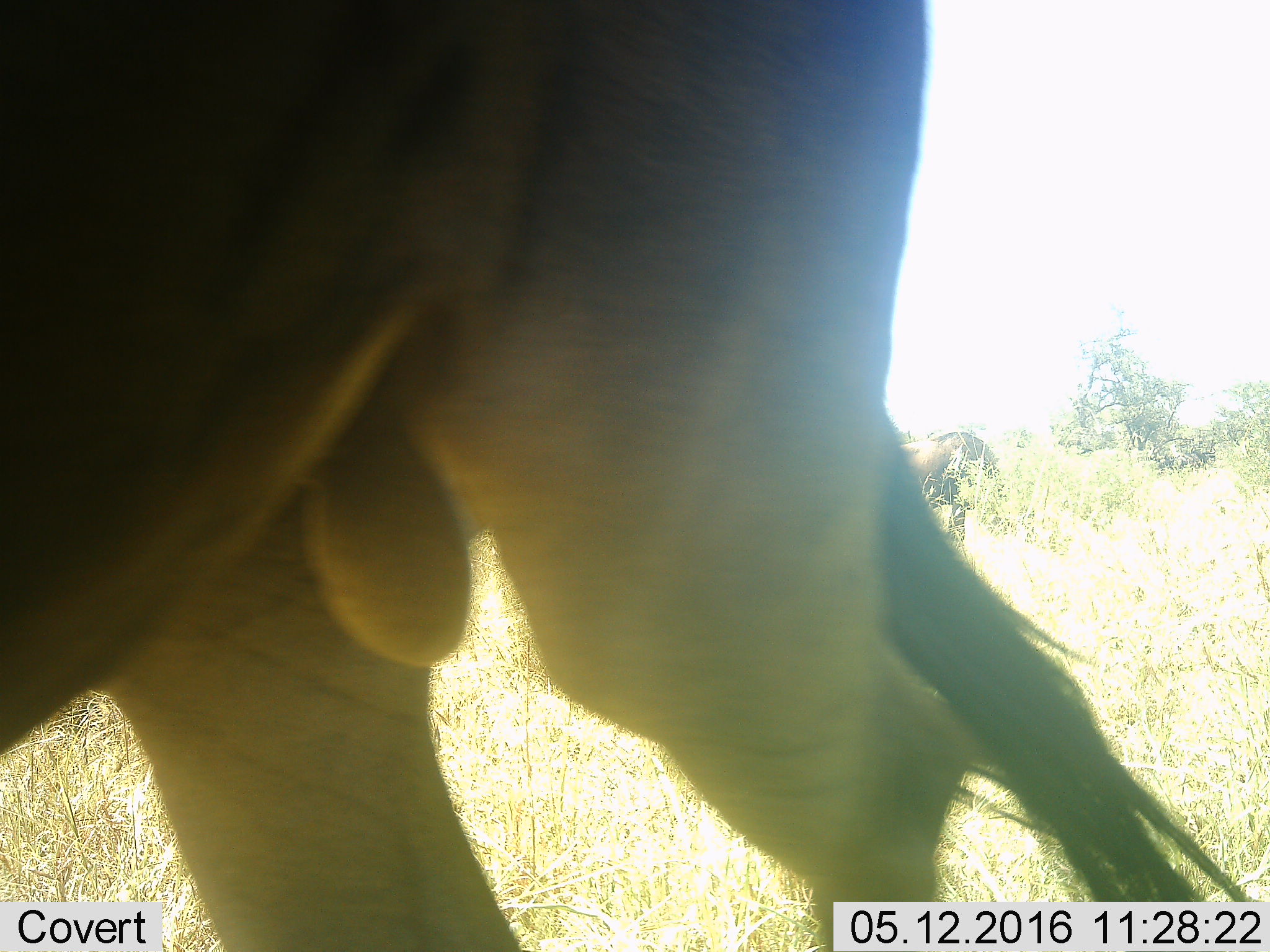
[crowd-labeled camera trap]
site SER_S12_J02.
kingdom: Animalia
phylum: Chordata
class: Mammalia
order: Artiodactyla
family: Bovidae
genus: Connochaetes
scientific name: Connochaetes taurinus taurinus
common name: blue wildebeest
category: wildebeestblue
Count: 2.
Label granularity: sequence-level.